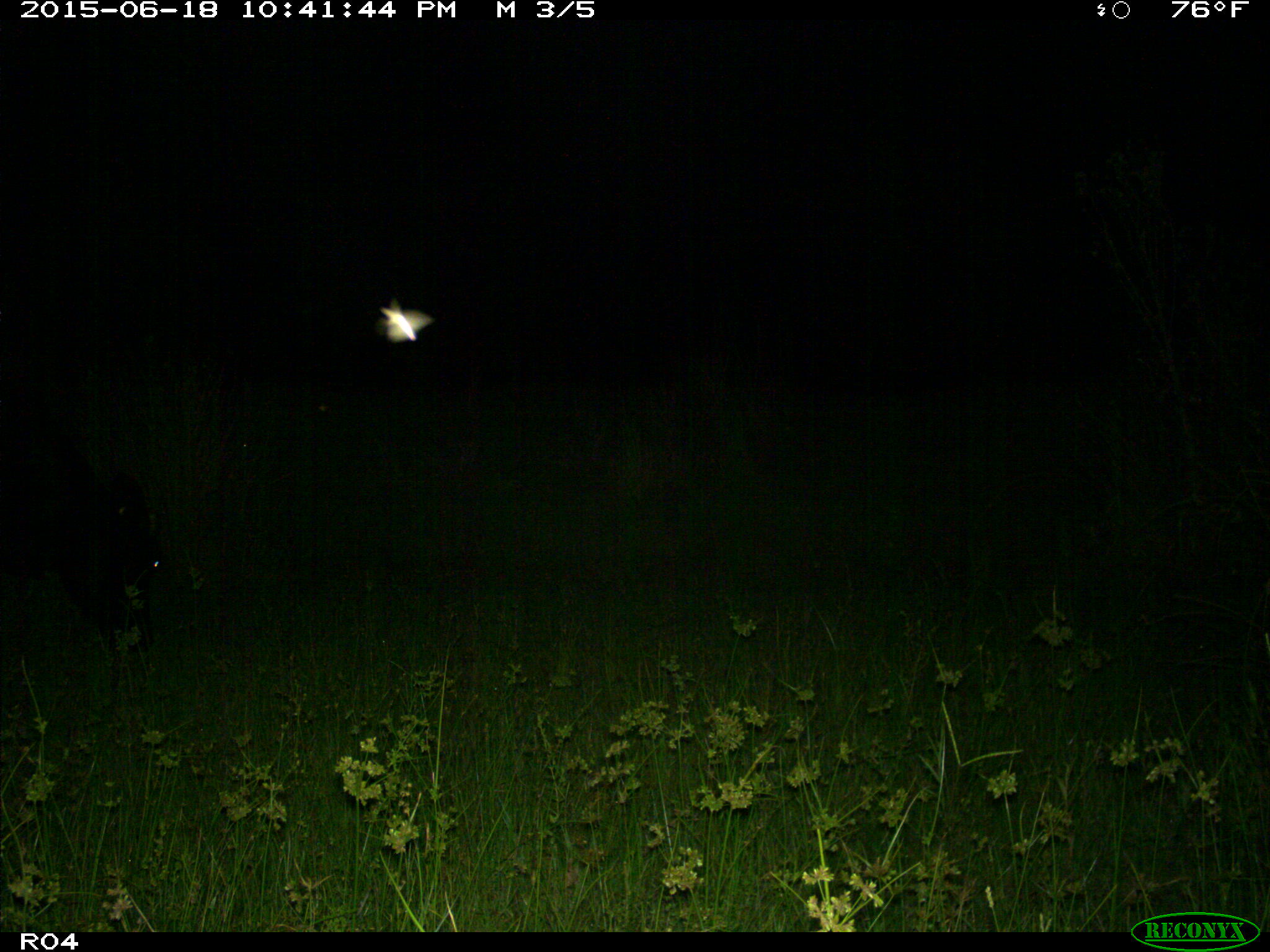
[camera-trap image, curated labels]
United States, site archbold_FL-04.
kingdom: Animalia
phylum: Chordata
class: Mammalia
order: Artiodactyla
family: Bovidae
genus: Bos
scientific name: Bos taurus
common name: domestic cow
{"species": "Bos taurus (domestic cow)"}